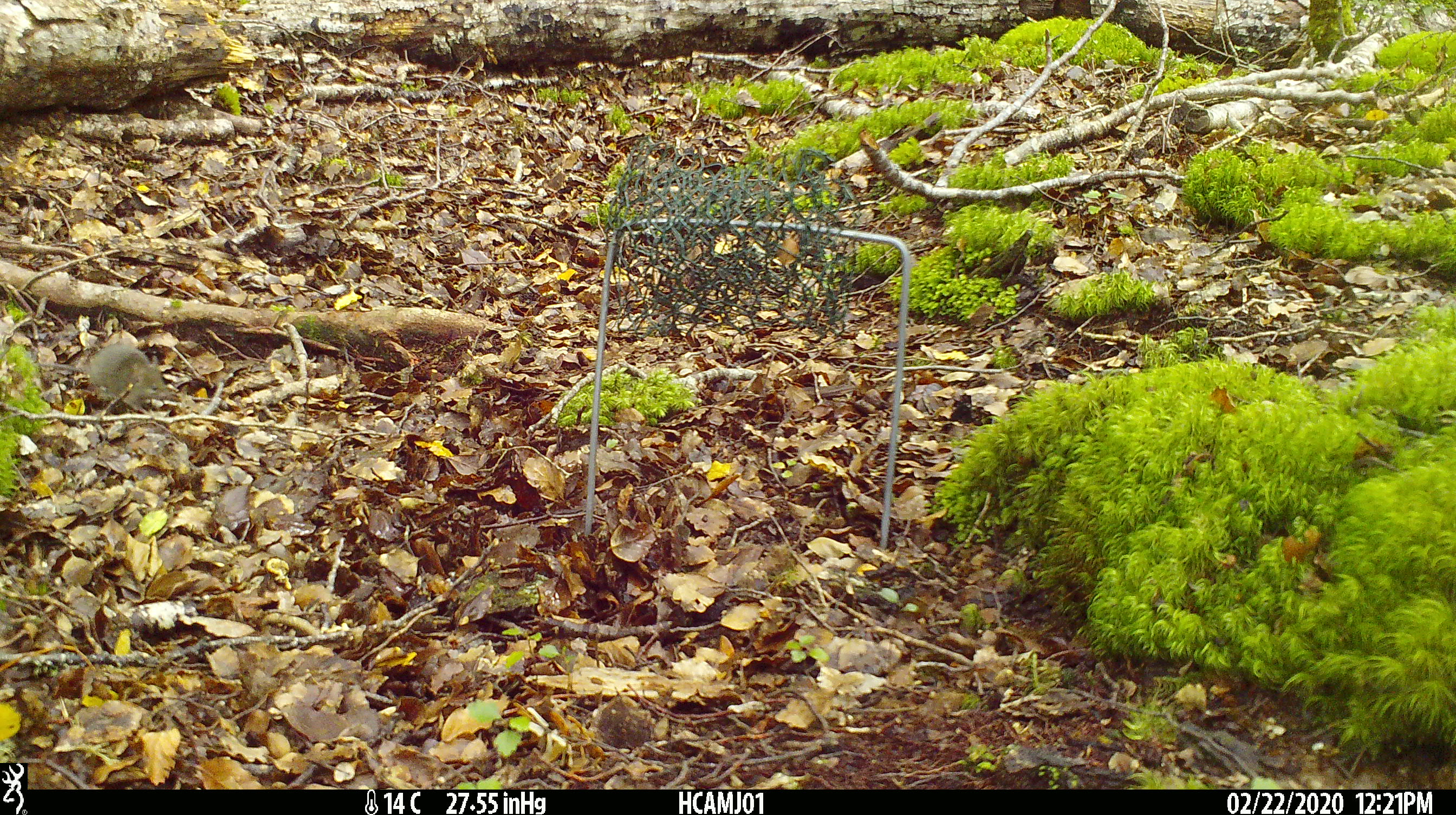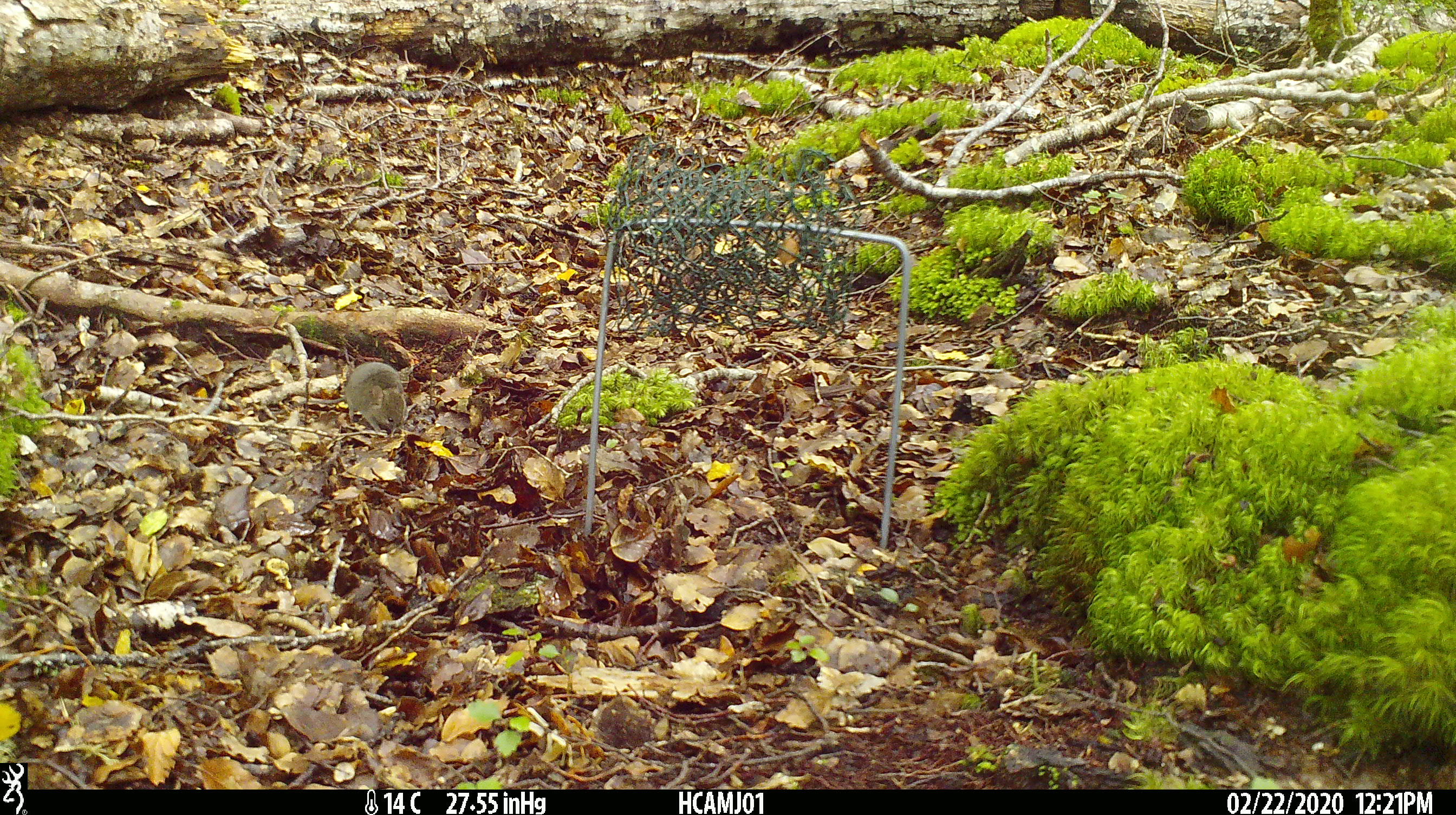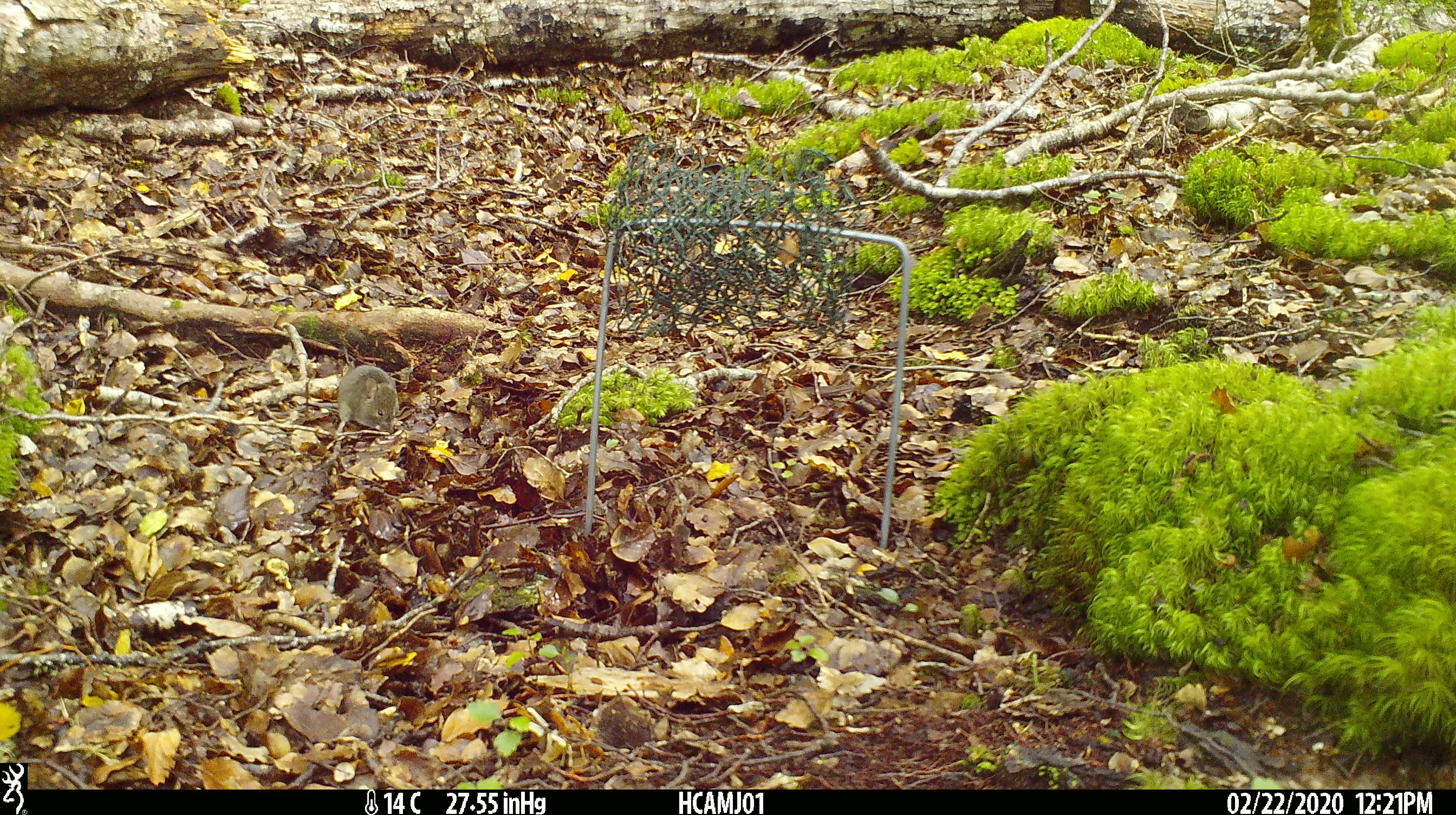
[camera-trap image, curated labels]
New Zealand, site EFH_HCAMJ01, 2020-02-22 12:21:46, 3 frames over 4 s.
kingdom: Animalia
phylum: Chordata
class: Mammalia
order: Rodentia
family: Muridae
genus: Mus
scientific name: Mus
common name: mouse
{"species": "mouse (Mus)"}